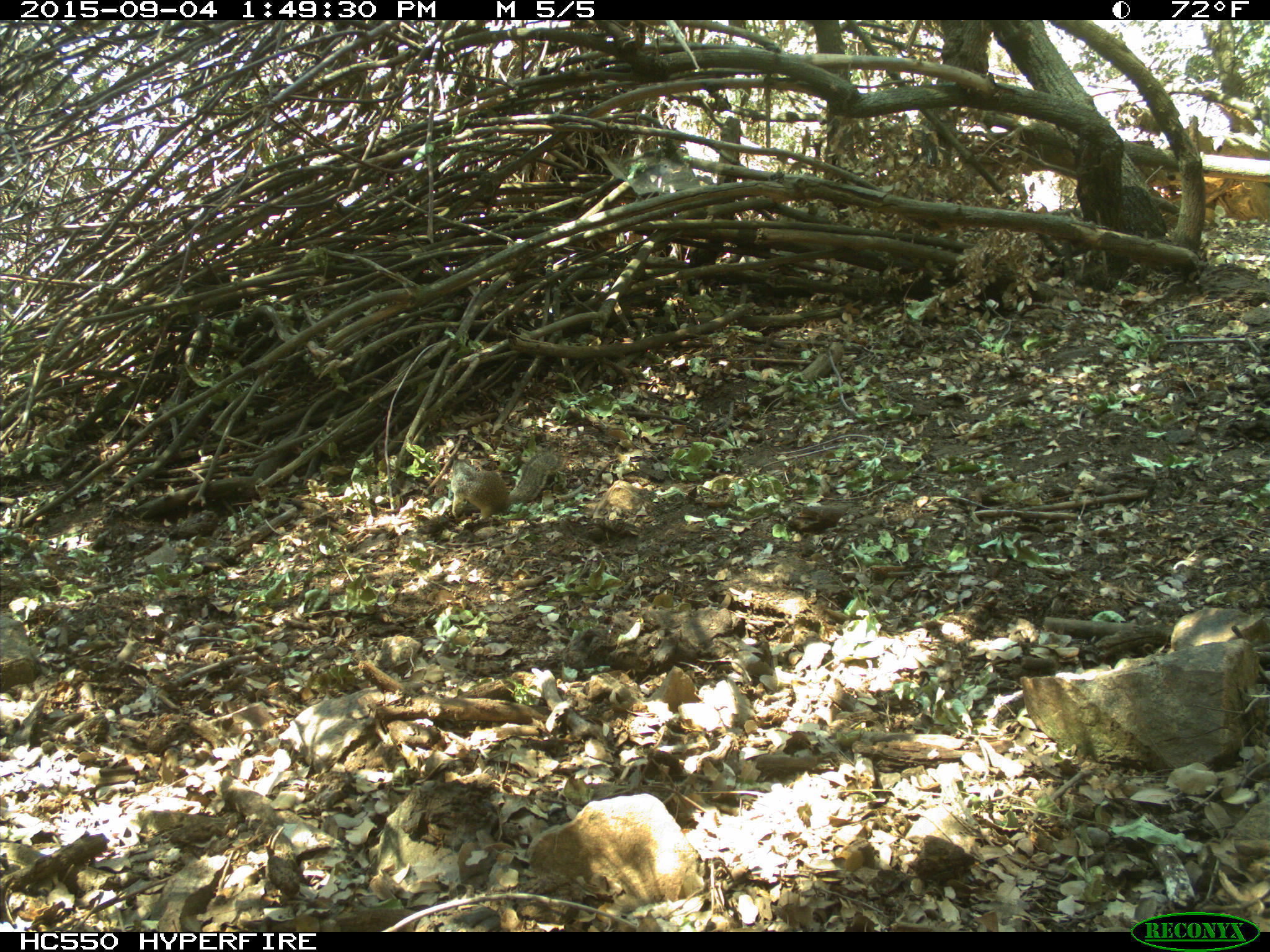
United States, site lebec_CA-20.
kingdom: Animalia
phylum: Chordata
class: Mammalia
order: Rodentia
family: Sciuridae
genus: Otospermophilus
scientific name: Otospermophilus beecheyi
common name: california ground squirrel